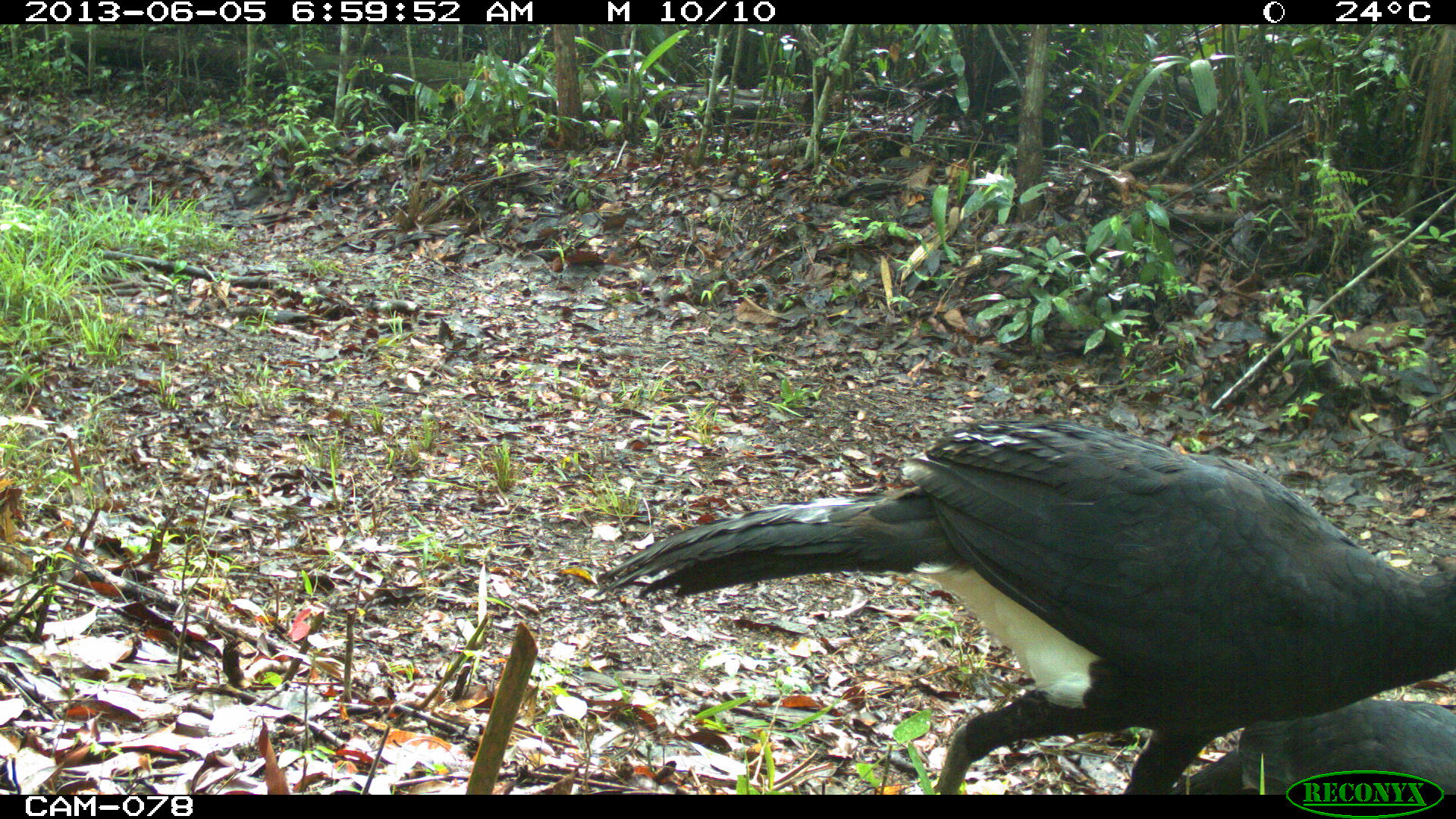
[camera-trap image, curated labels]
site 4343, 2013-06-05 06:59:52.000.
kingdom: Animalia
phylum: Chordata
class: Aves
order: Galliformes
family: Cracidae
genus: Crax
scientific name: Crax rubra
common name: great curassow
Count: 3.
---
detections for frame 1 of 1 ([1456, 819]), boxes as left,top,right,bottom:
crax rubra: 595,418,1456,794; 1169,696,1456,795